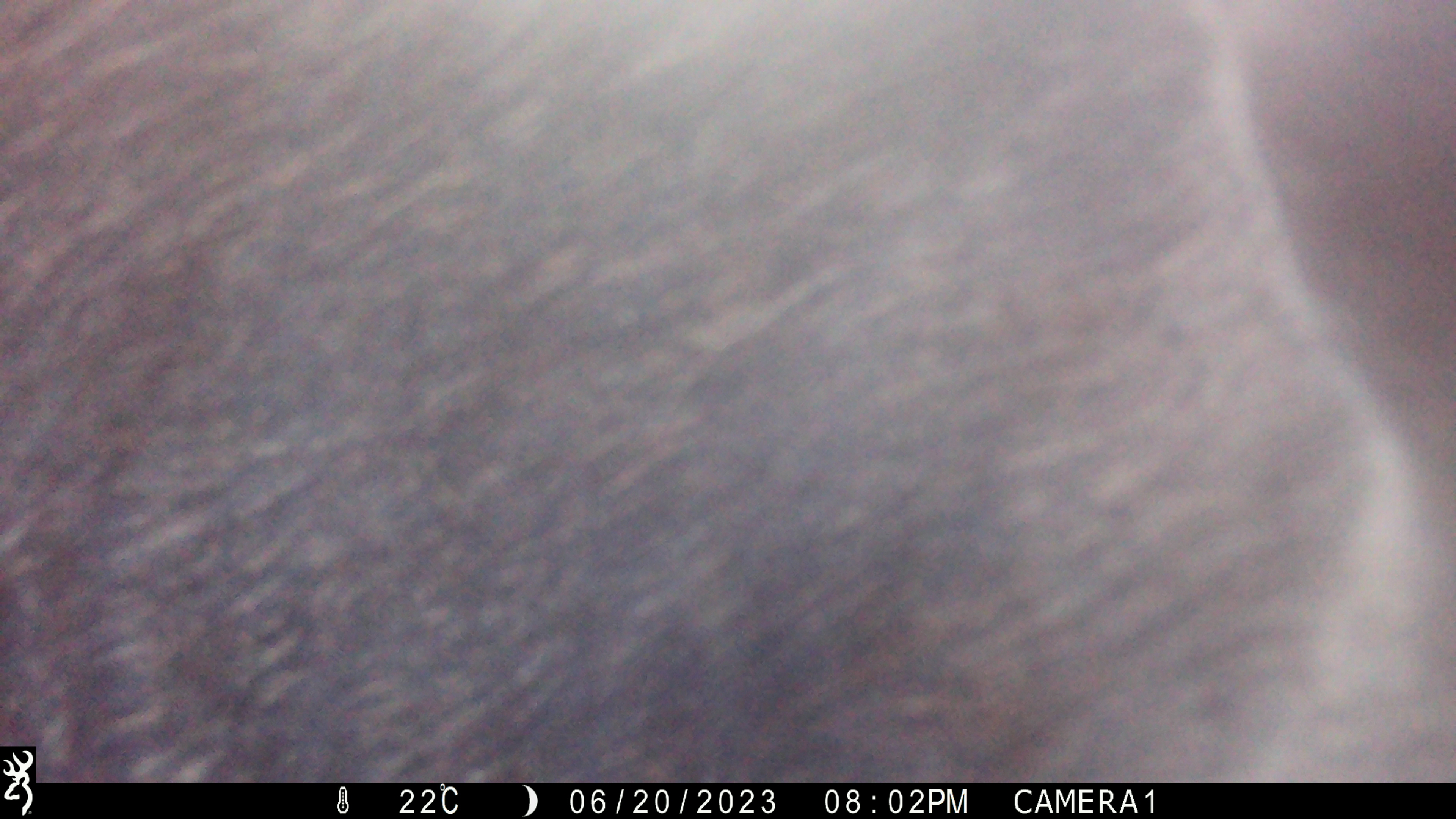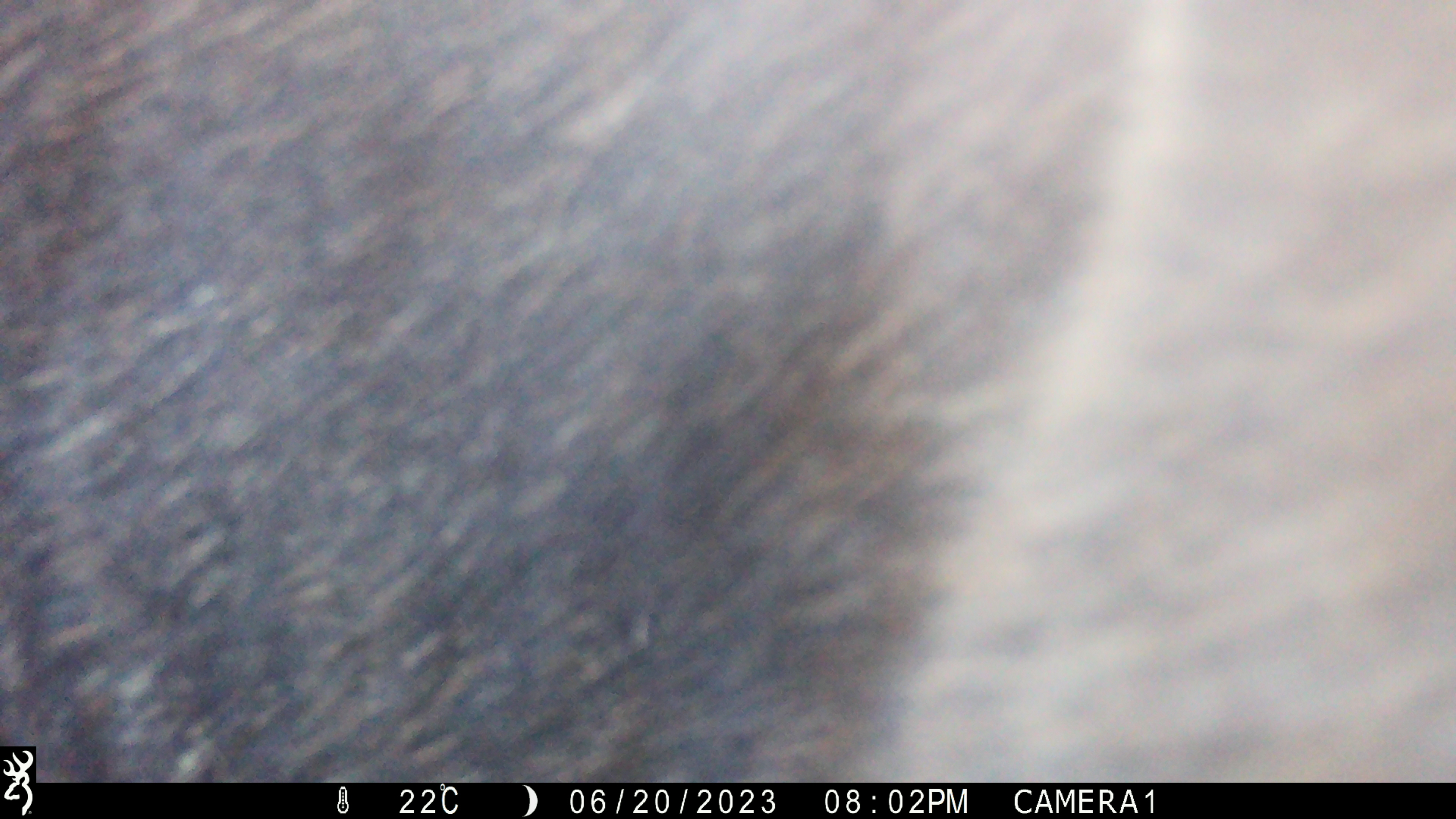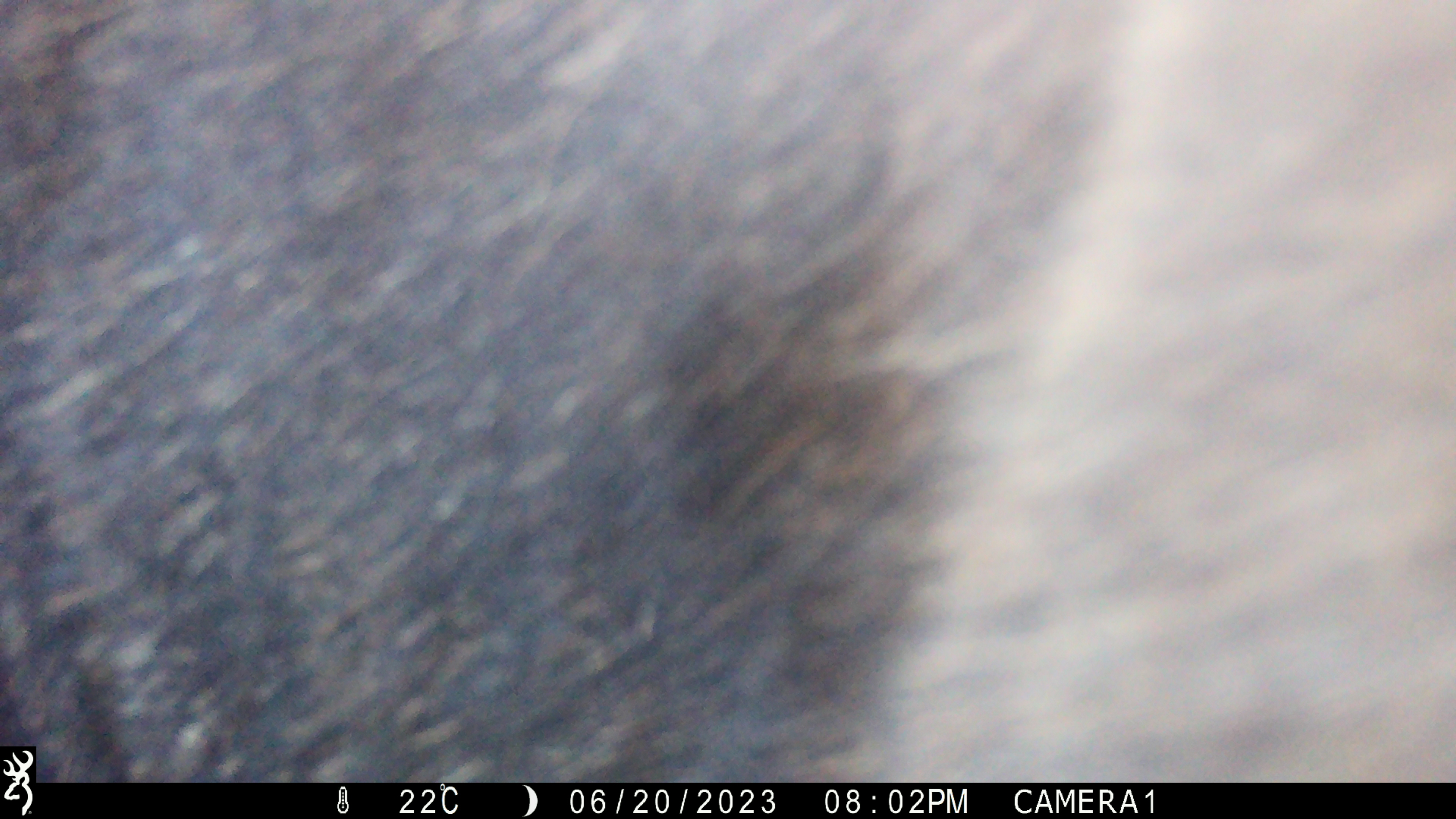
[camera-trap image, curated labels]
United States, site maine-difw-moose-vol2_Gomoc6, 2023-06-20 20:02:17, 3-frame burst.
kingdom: Animalia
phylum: Chordata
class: Mammalia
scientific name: Mammalia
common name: mammal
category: mammal sp.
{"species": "mammal sp. (mammal) (Mammalia)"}